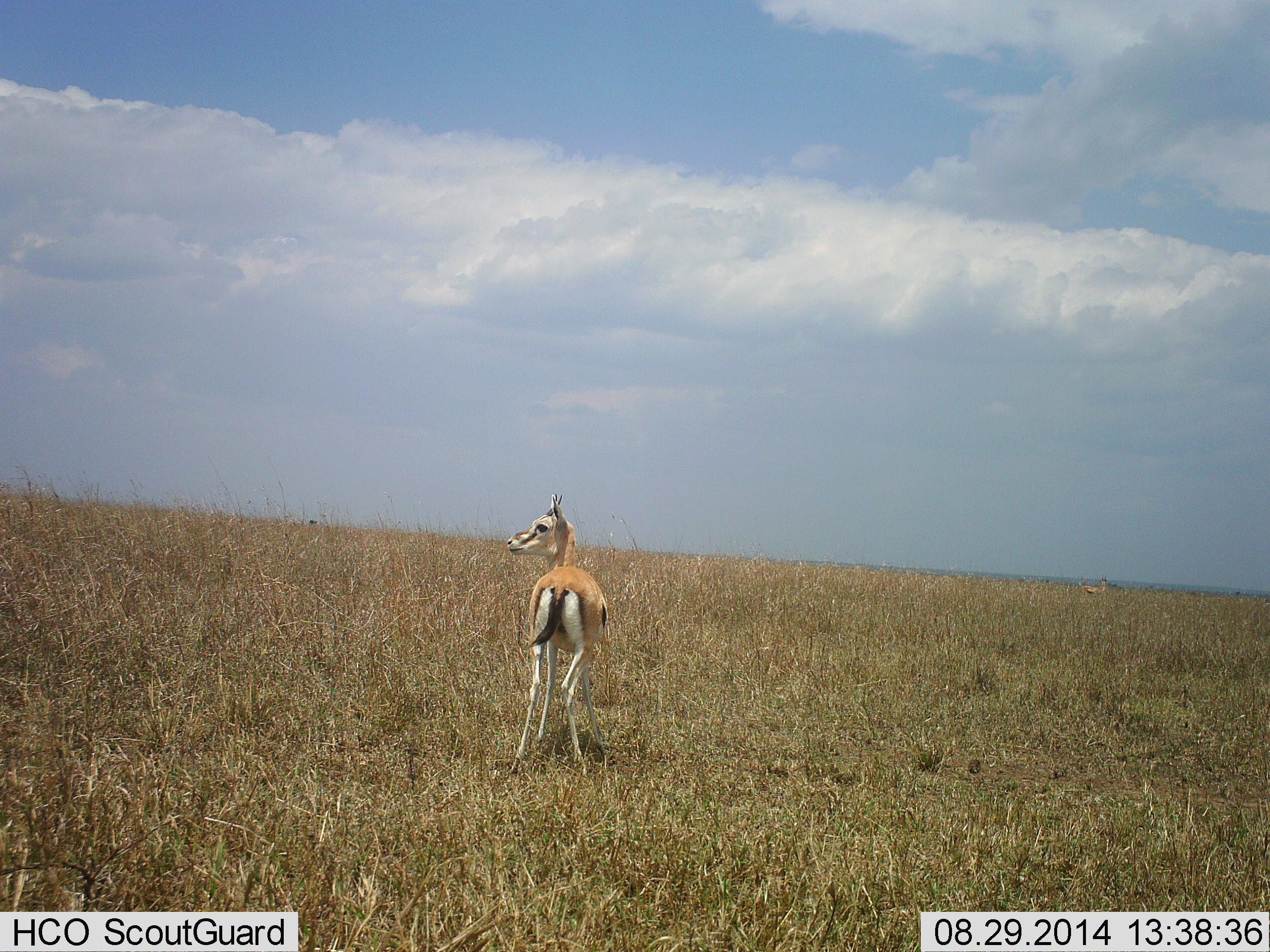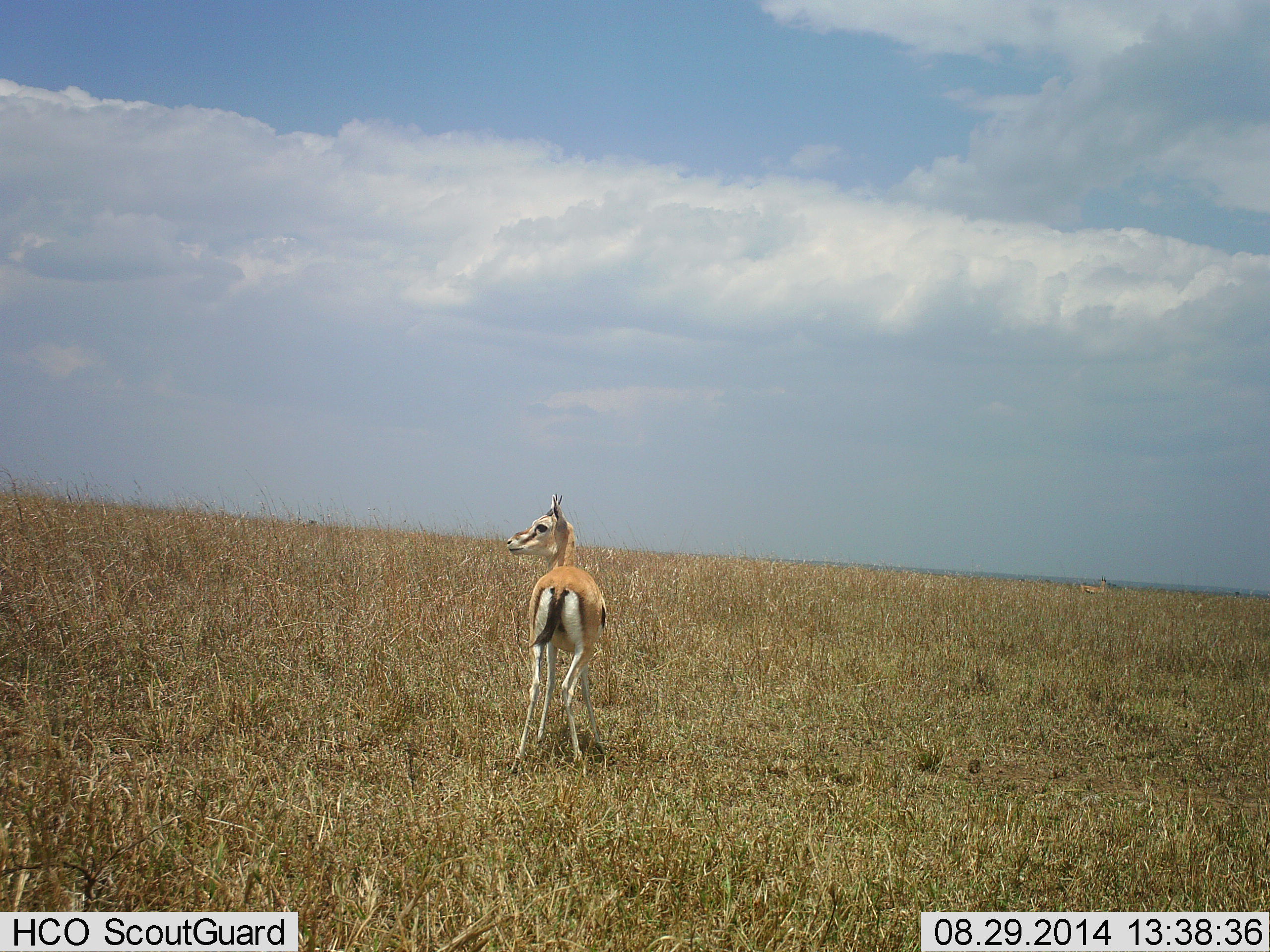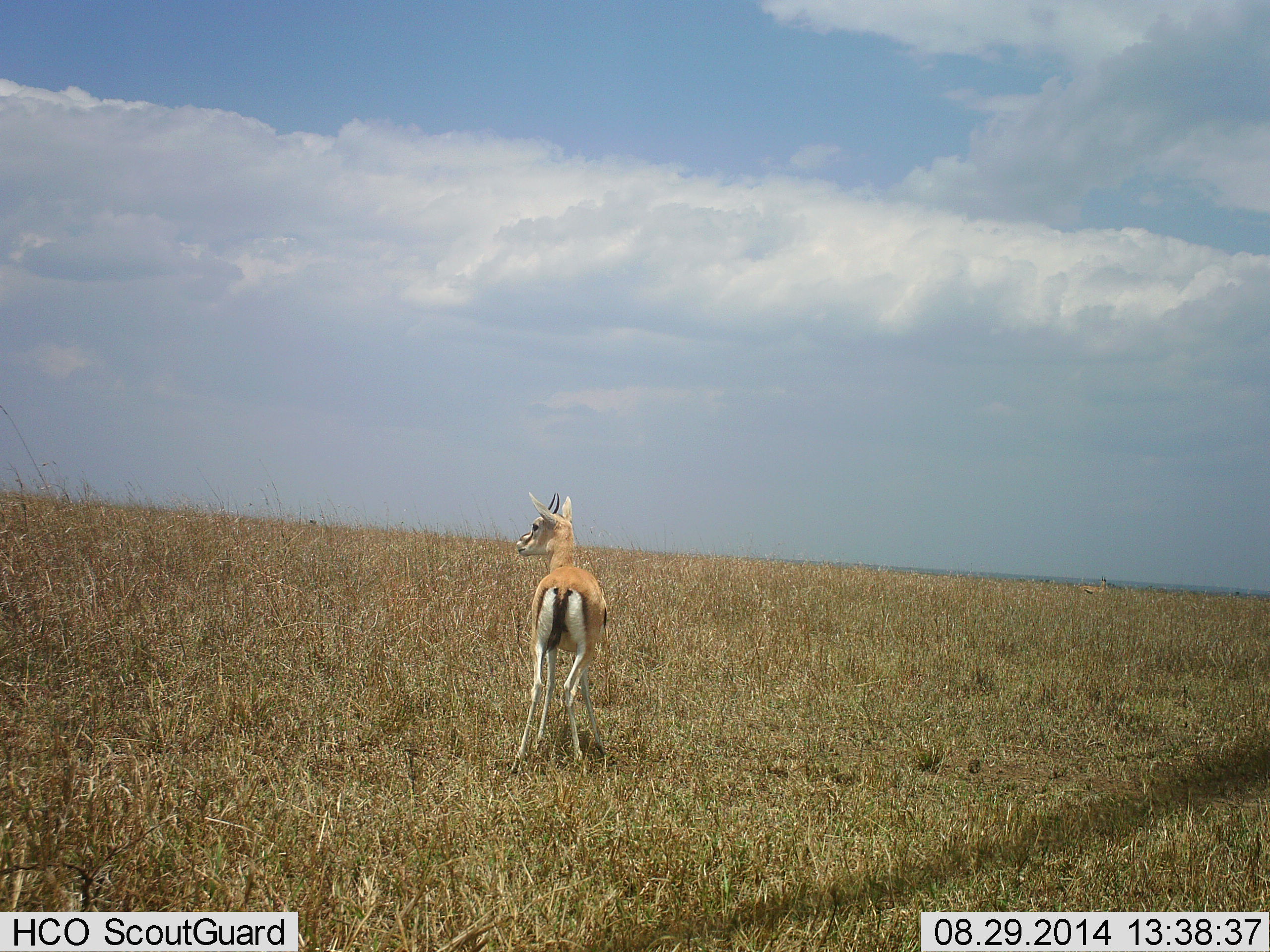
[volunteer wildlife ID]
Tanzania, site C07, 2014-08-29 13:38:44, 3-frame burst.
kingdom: Animalia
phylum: Chordata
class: Mammalia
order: Artiodactyla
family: Bovidae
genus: Eudorcas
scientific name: Eudorcas thomsonii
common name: thomson's gazelle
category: gazellethomsons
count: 1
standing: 100%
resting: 0%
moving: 0%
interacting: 0%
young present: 10%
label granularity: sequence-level